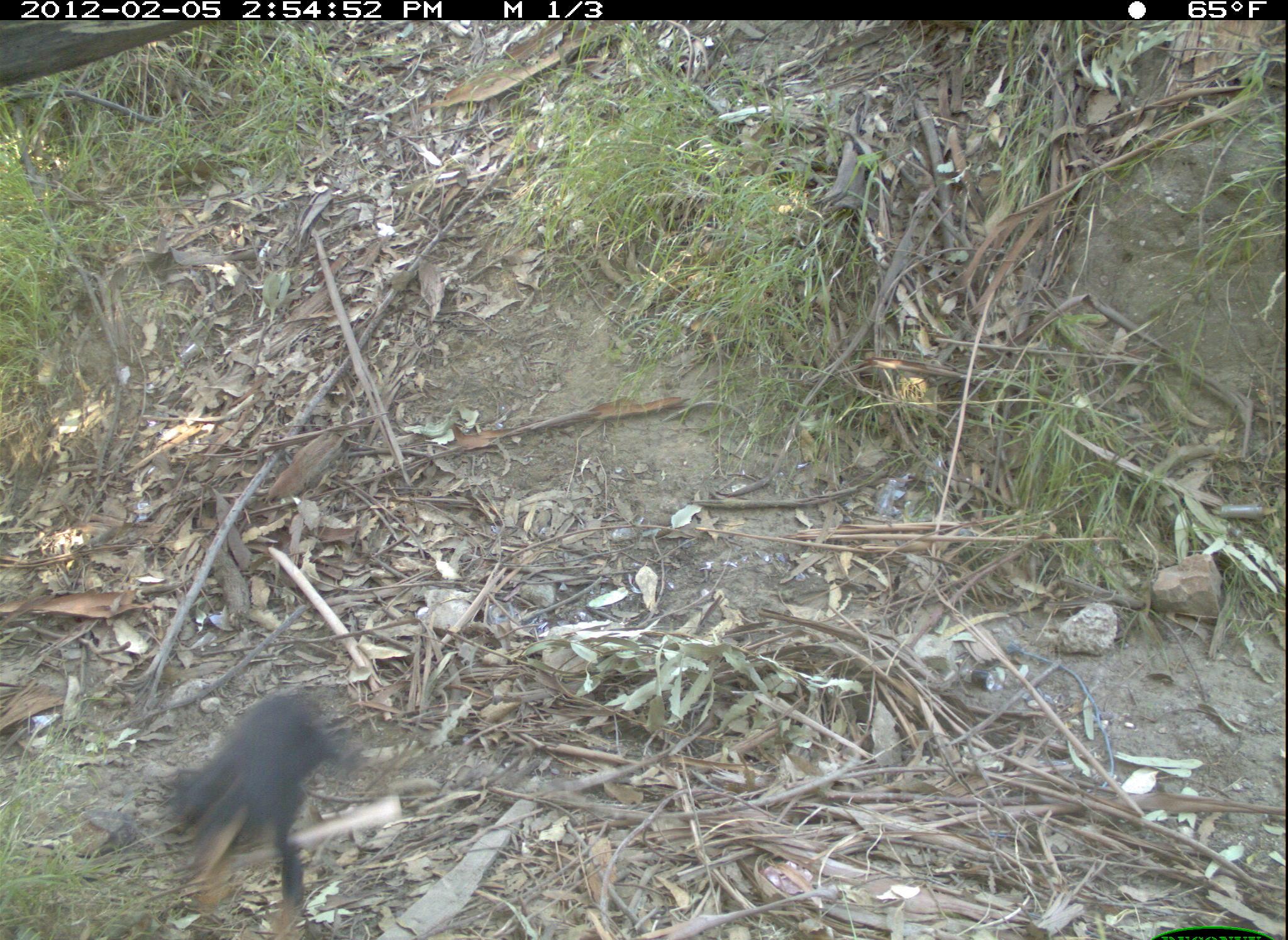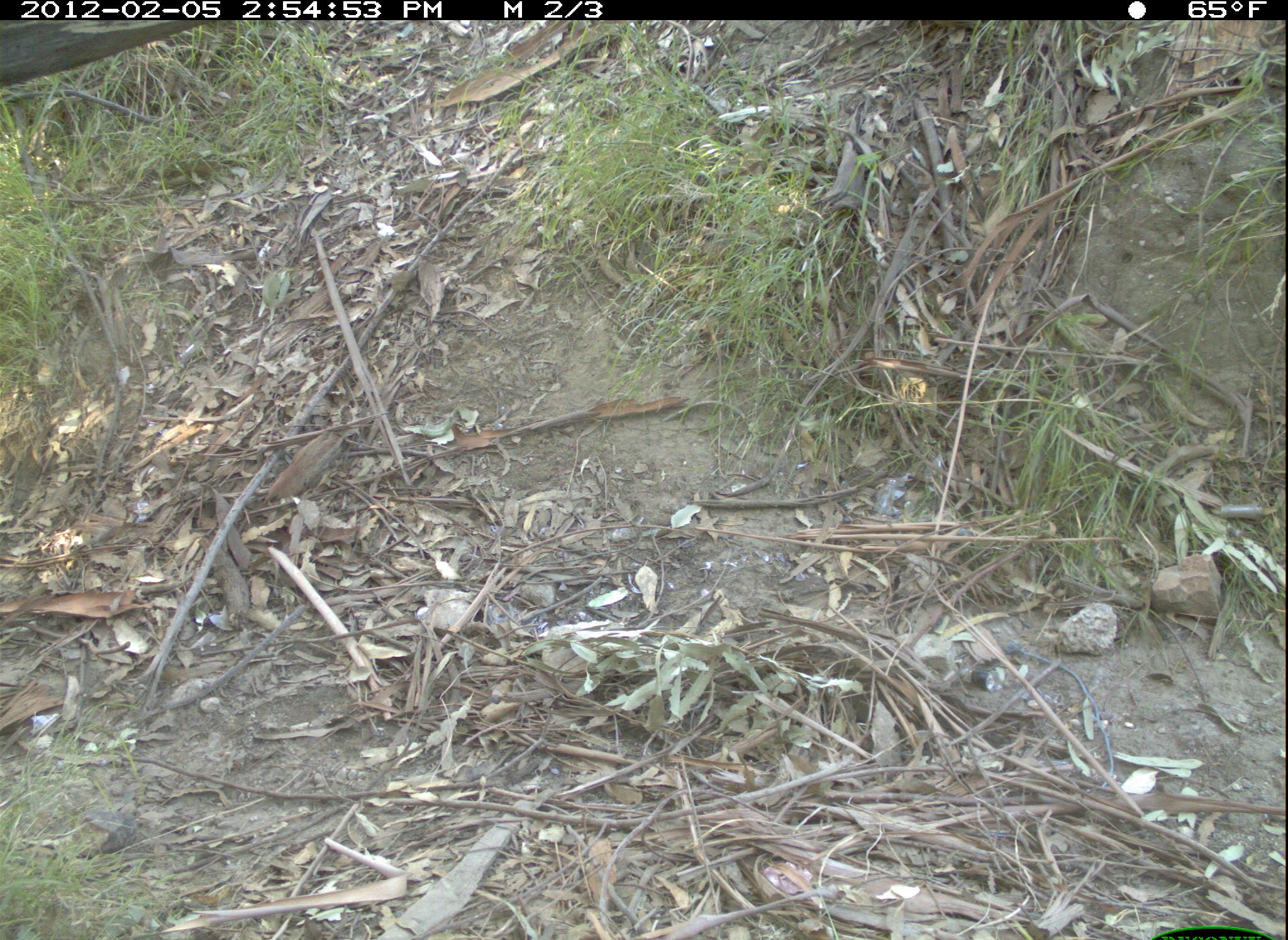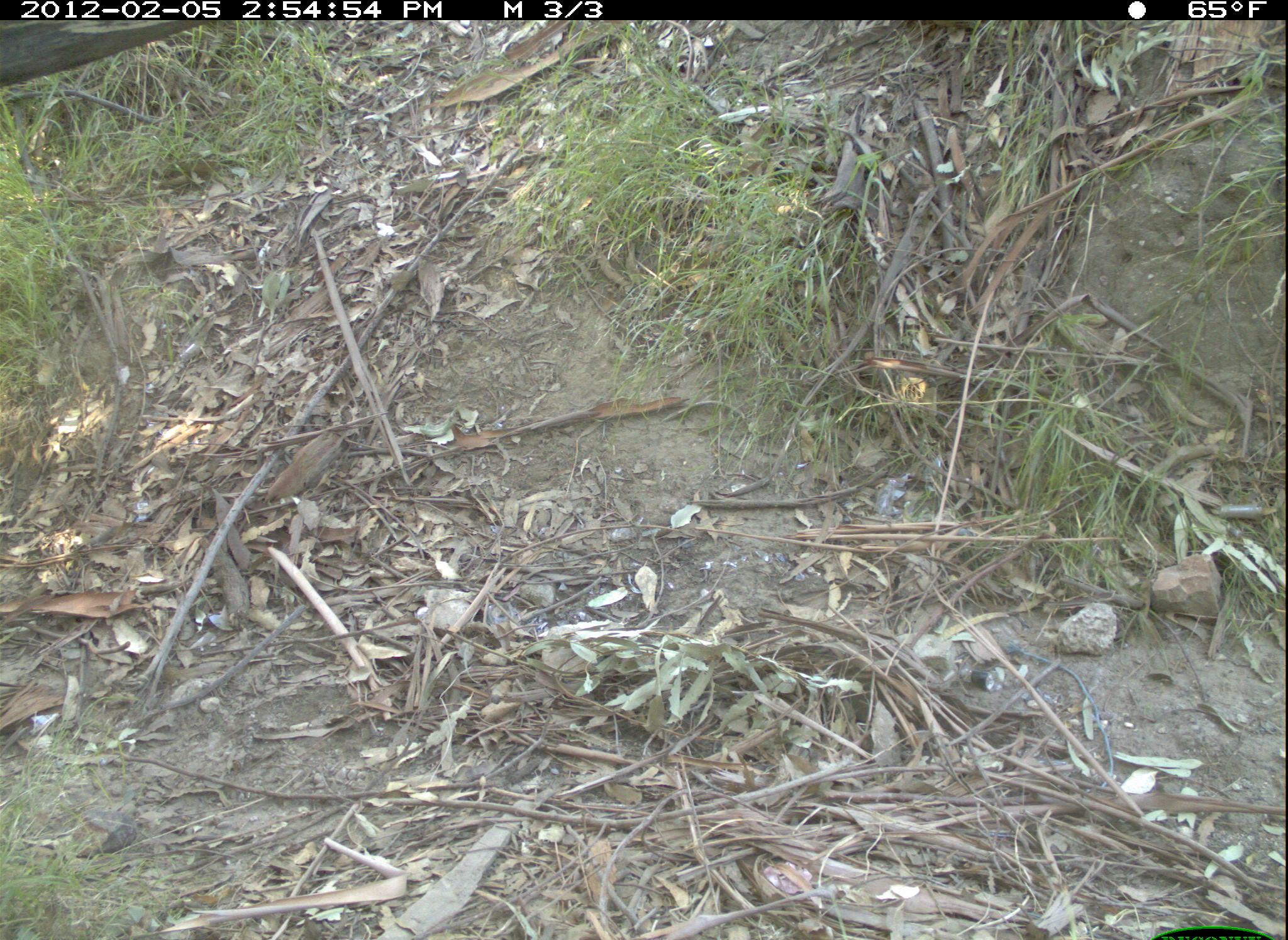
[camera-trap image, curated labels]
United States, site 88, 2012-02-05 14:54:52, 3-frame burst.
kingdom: Animalia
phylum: Chordata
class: Mammalia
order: Carnivora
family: Canidae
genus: Canis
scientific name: Canis familiaris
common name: domestic dog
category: dog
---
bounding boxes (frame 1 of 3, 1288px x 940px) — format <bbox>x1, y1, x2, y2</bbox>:
dog: <bbox>161, 691, 380, 937</bbox>